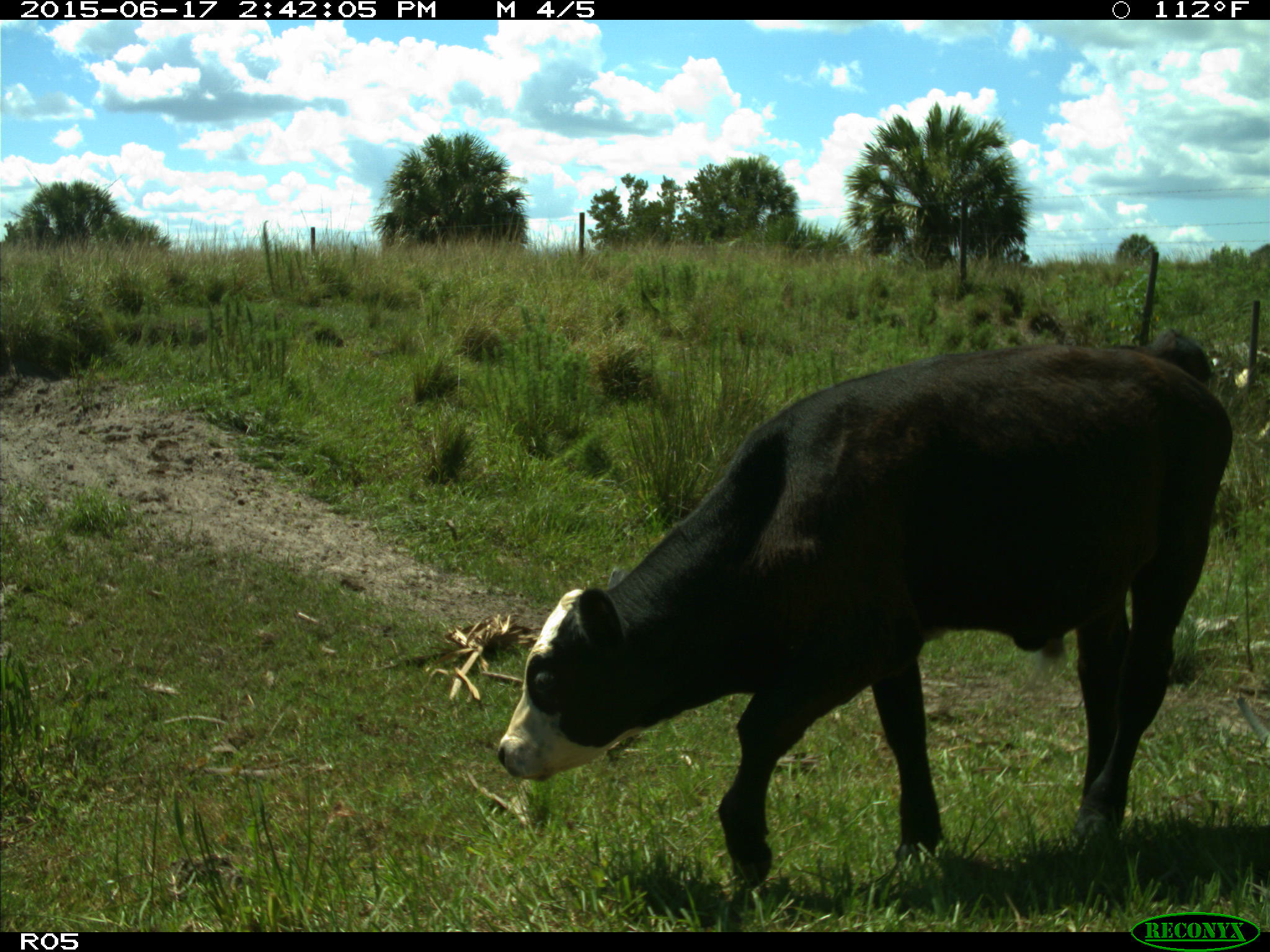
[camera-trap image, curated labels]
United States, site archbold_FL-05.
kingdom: Animalia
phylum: Chordata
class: Mammalia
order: Artiodactyla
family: Bovidae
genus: Bos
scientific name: Bos taurus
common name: domestic cow